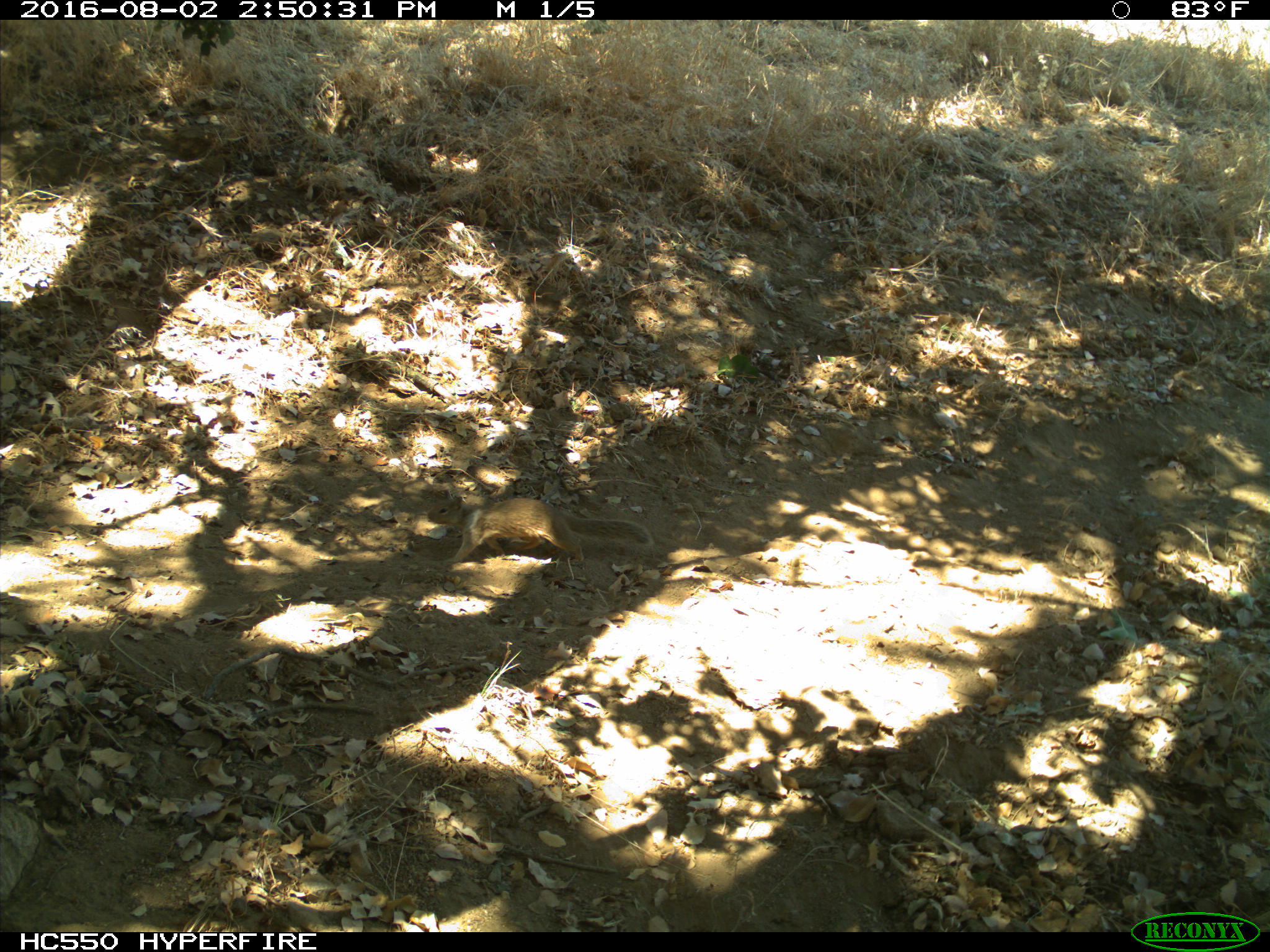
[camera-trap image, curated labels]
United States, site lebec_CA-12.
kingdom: Animalia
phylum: Chordata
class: Mammalia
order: Rodentia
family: Sciuridae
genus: Otospermophilus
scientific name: Otospermophilus beecheyi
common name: california ground squirrel